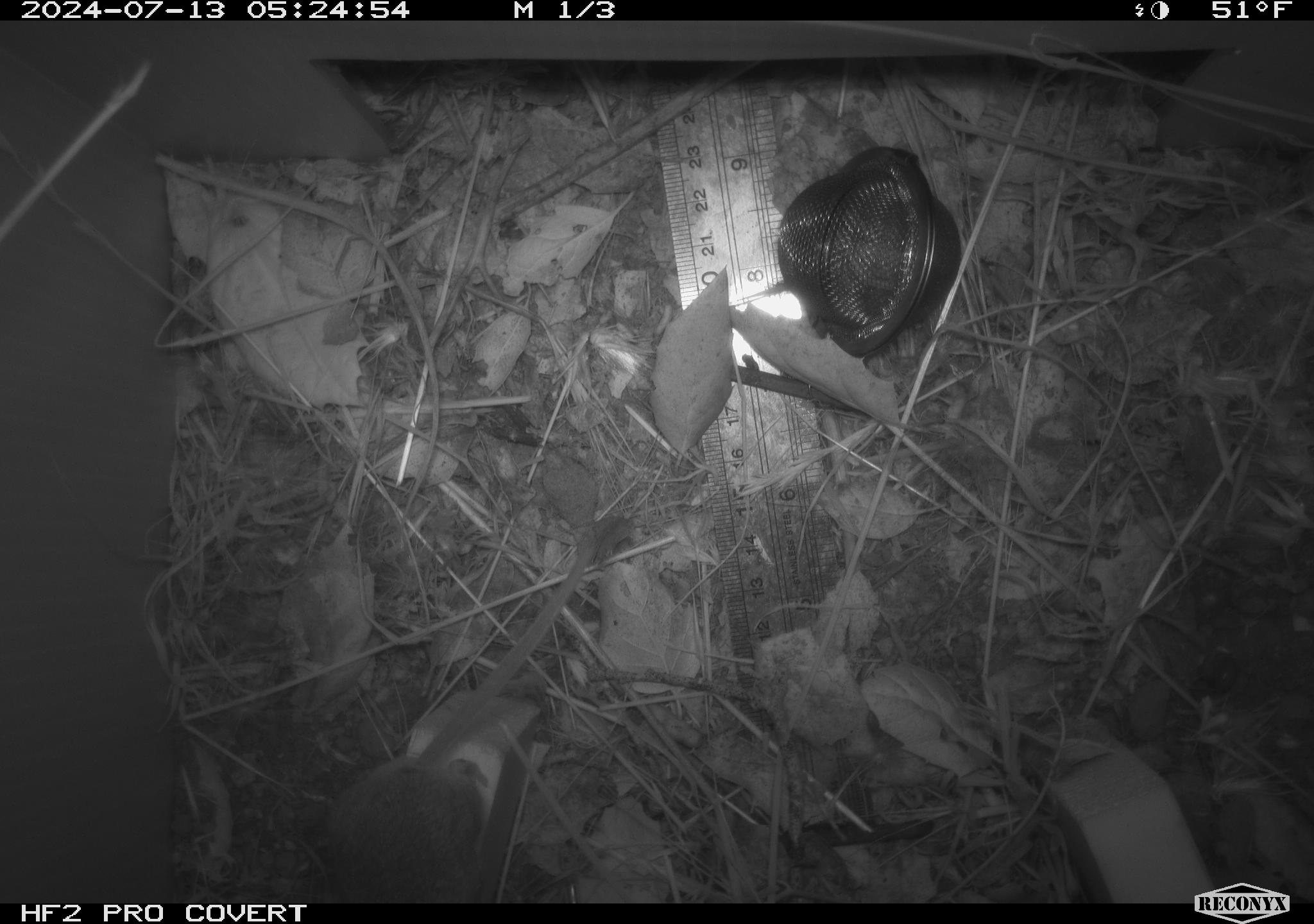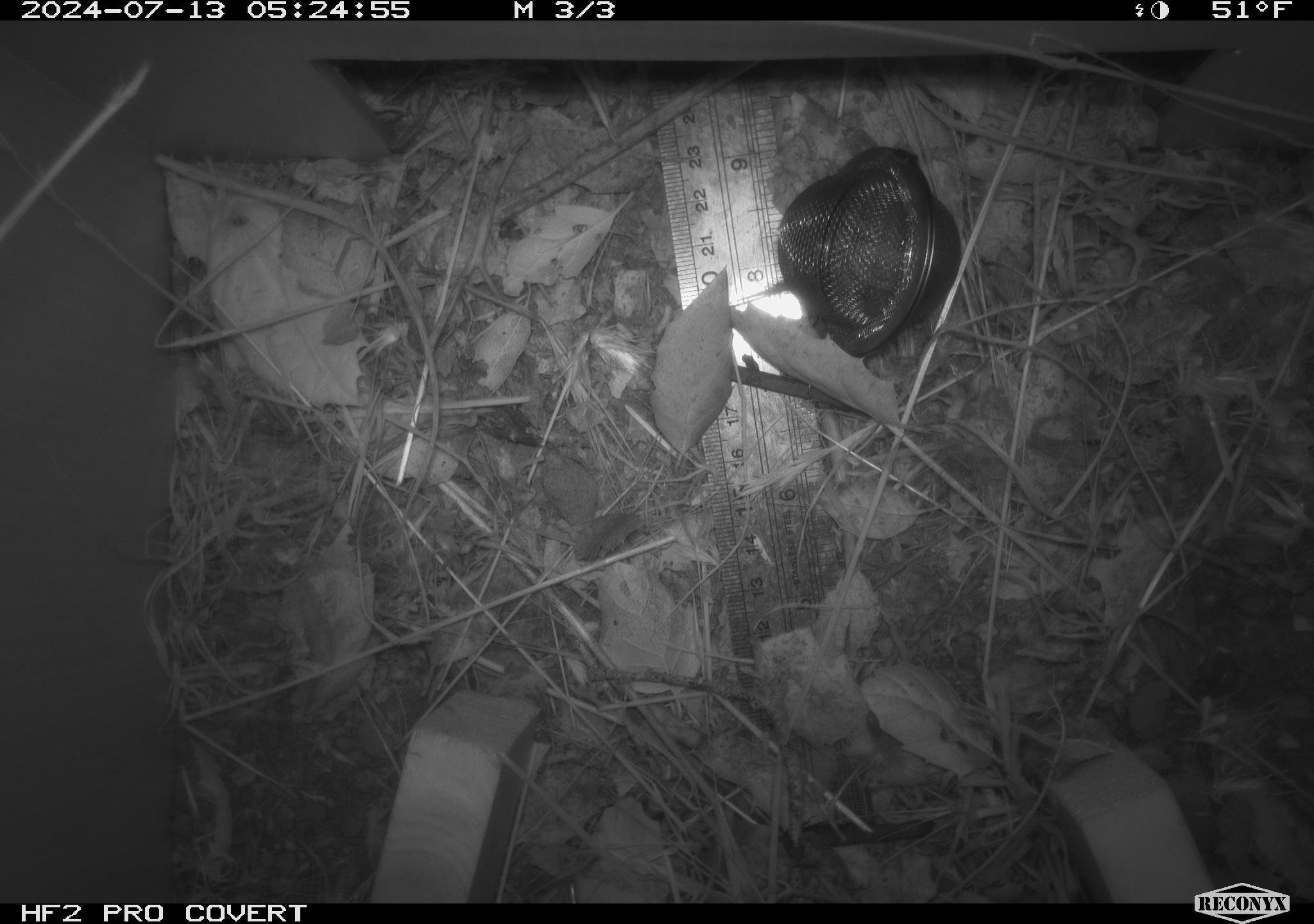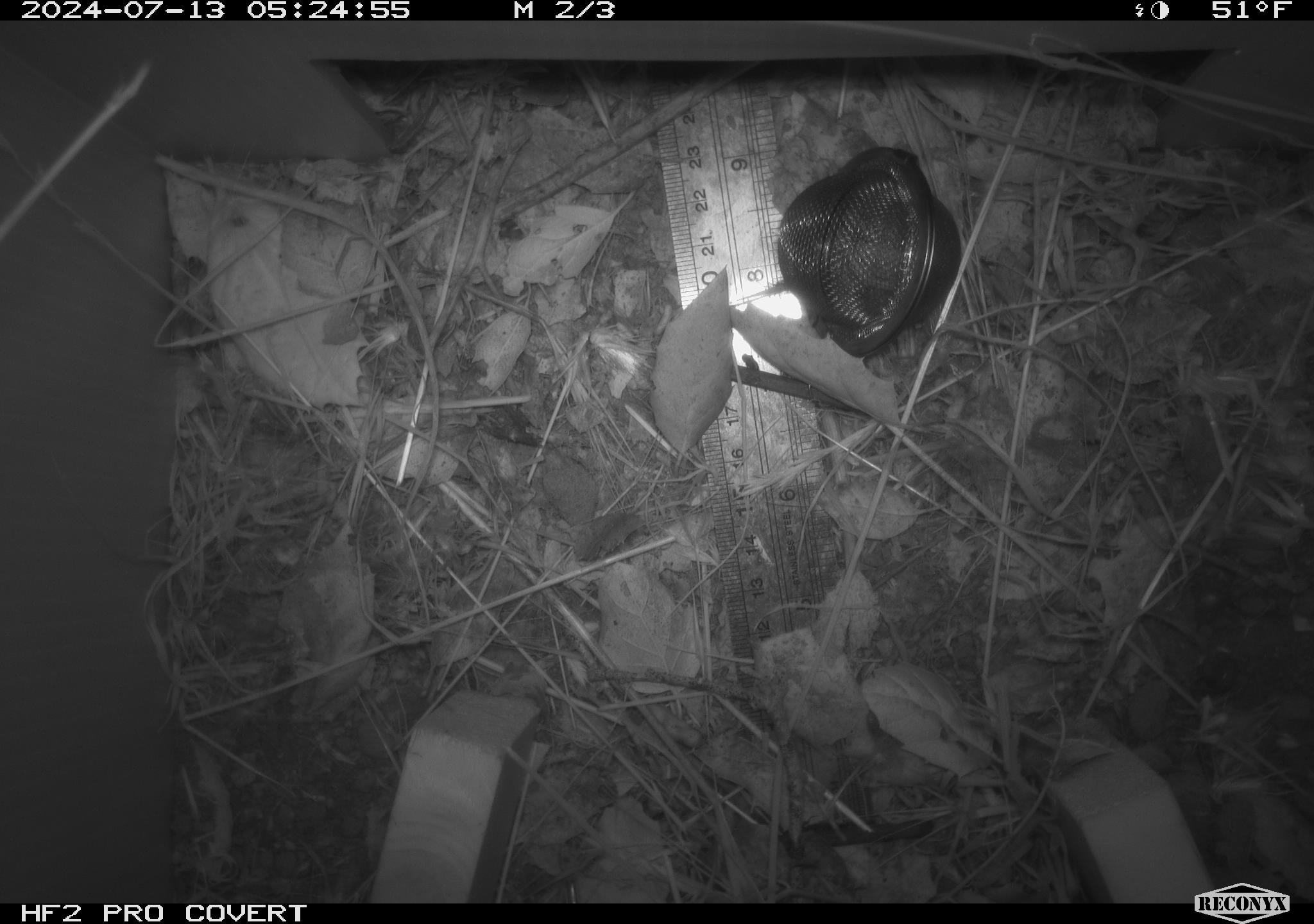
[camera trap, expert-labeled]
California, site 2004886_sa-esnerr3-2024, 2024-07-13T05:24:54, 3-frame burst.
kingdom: Animalia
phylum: Chordata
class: Mammalia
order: Rodentia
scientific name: Rodentia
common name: rodent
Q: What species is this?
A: Rodent (Rodentia).